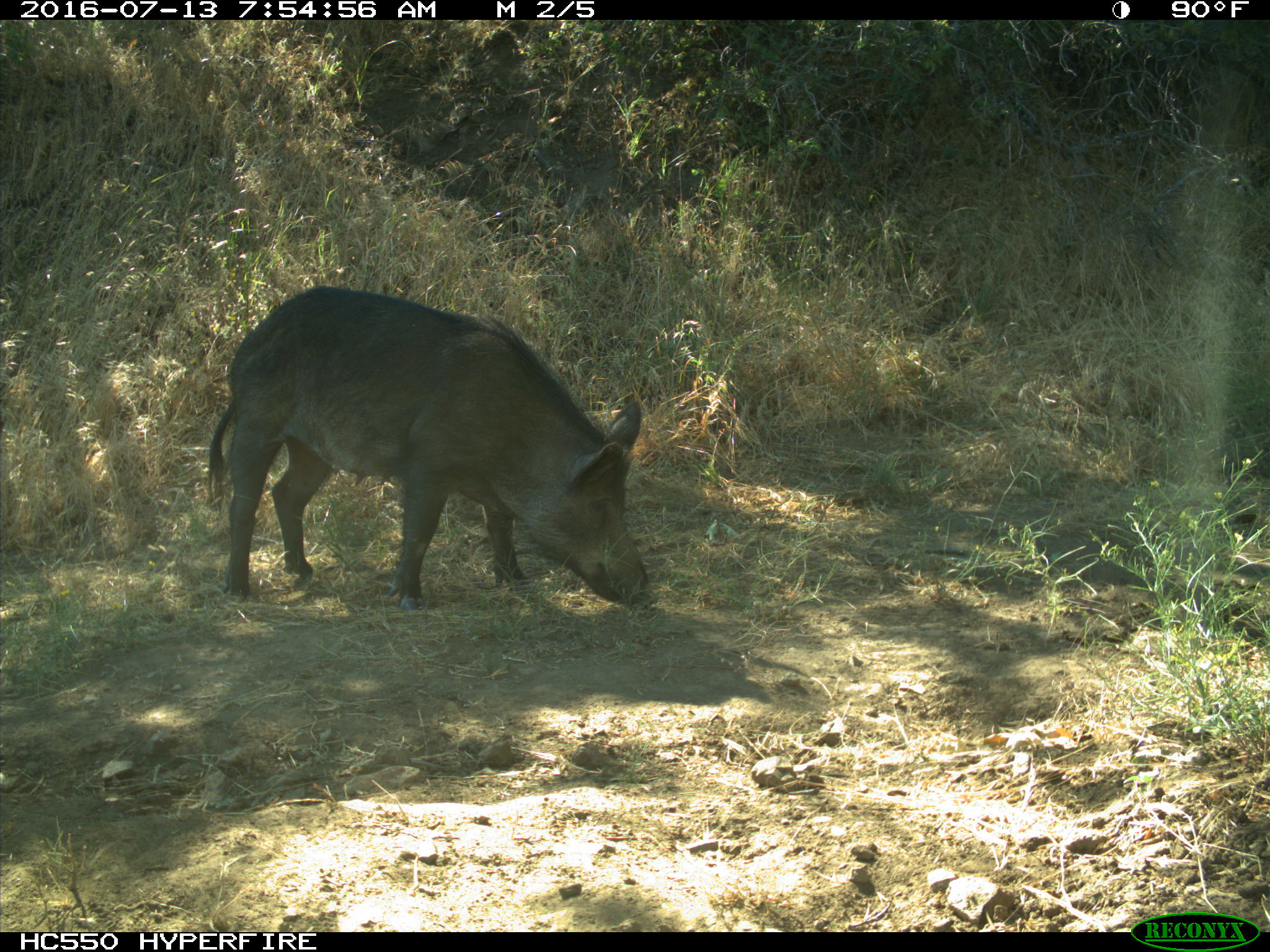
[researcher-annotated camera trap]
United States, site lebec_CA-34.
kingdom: Animalia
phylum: Chordata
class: Mammalia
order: Artiodactyla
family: Suidae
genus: Sus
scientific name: Sus scrofa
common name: wild boar